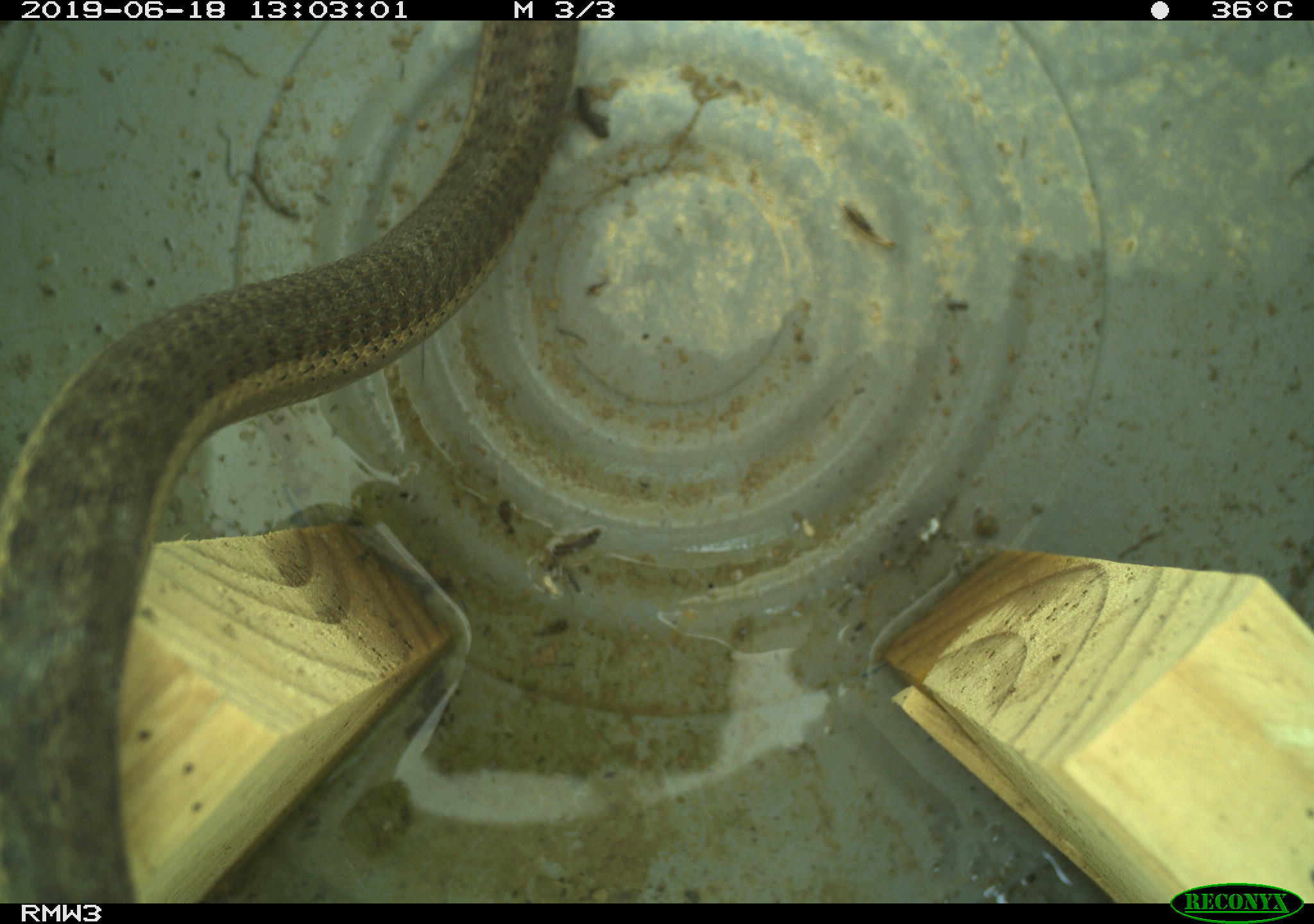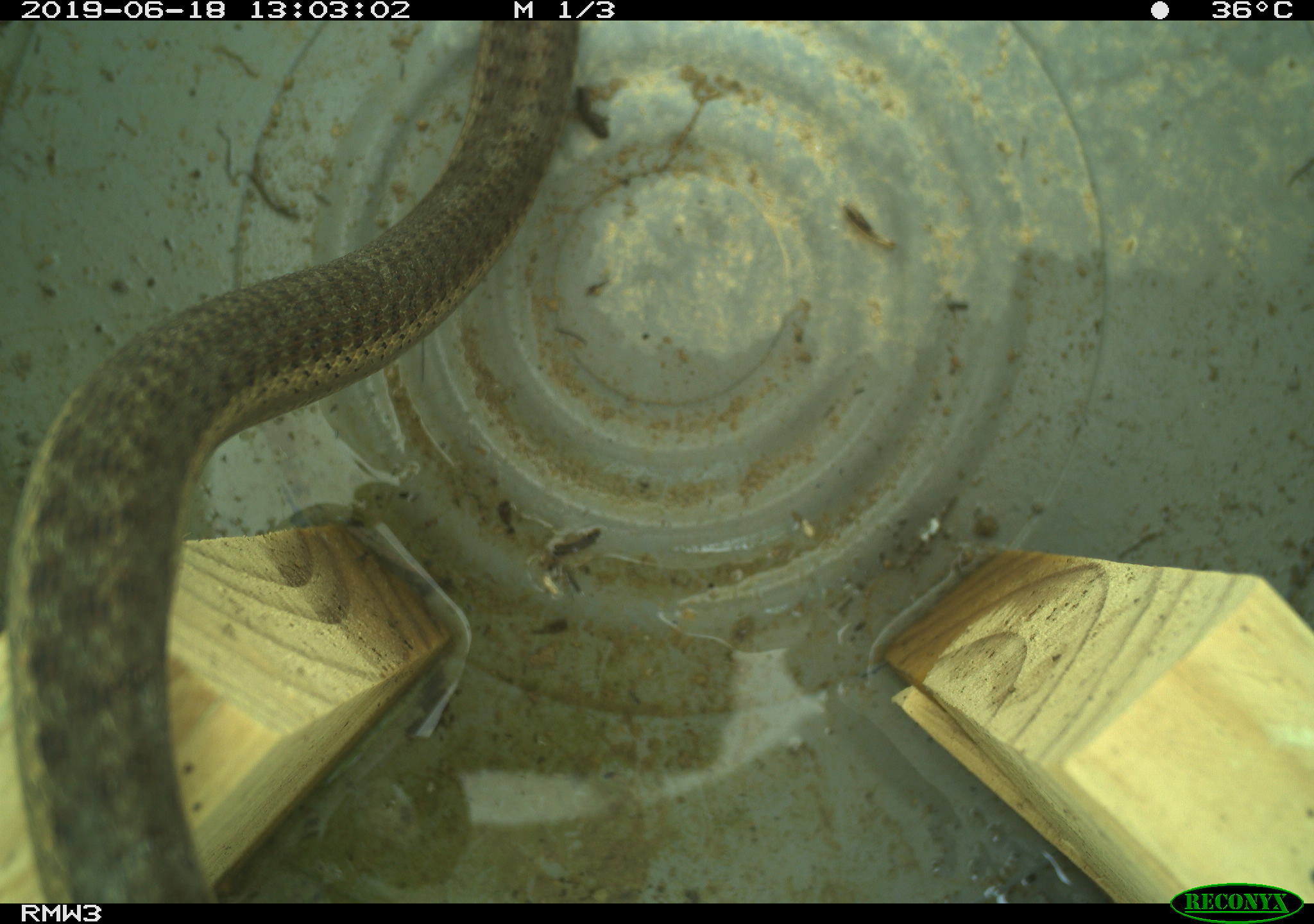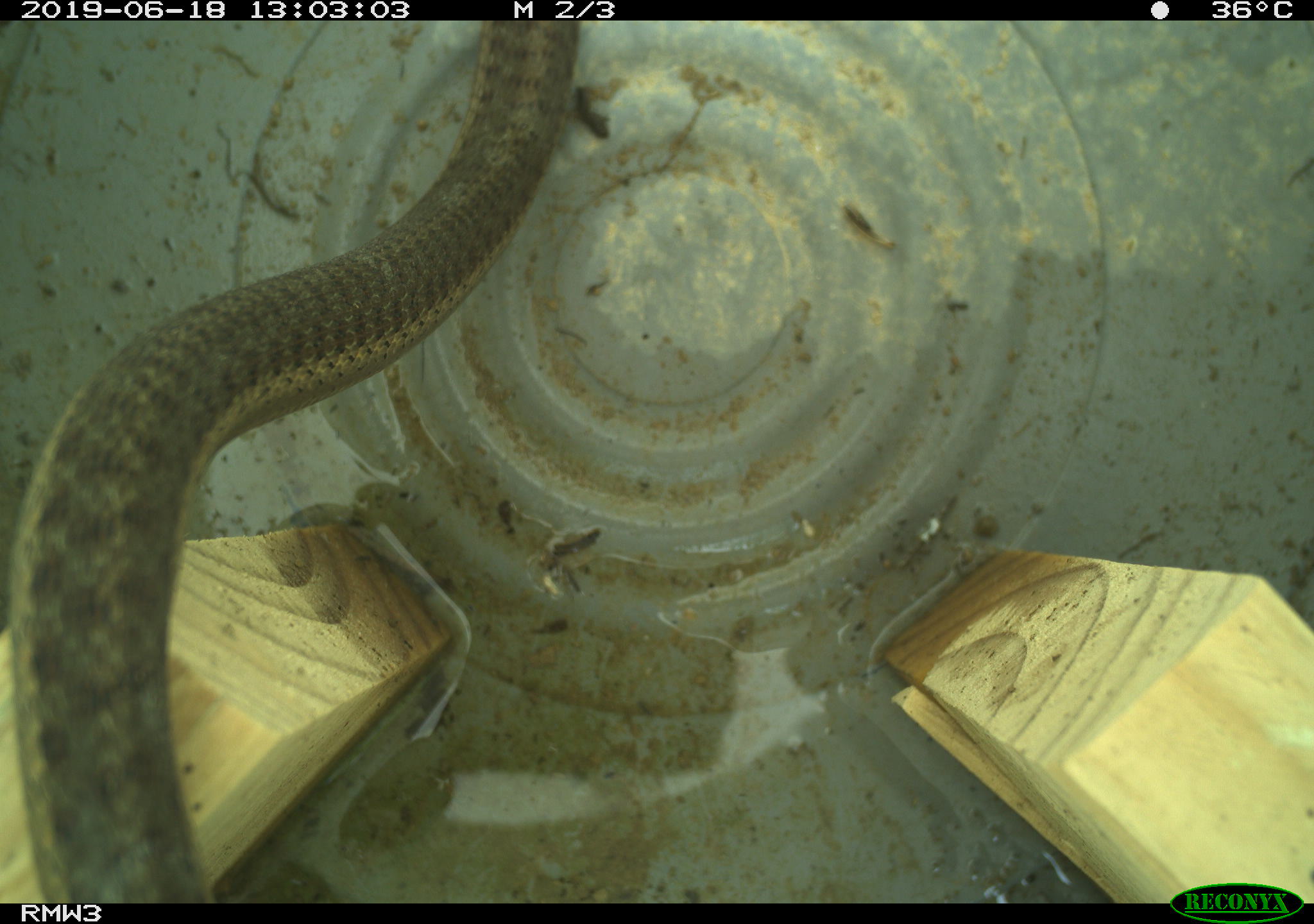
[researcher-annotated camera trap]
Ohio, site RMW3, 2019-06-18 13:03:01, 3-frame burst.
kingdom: Animalia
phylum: Chordata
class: Reptilia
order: Squamata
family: Colubridae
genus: Thamnophis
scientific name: Thamnophis sirtalis sirtalis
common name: eastern gartersnake